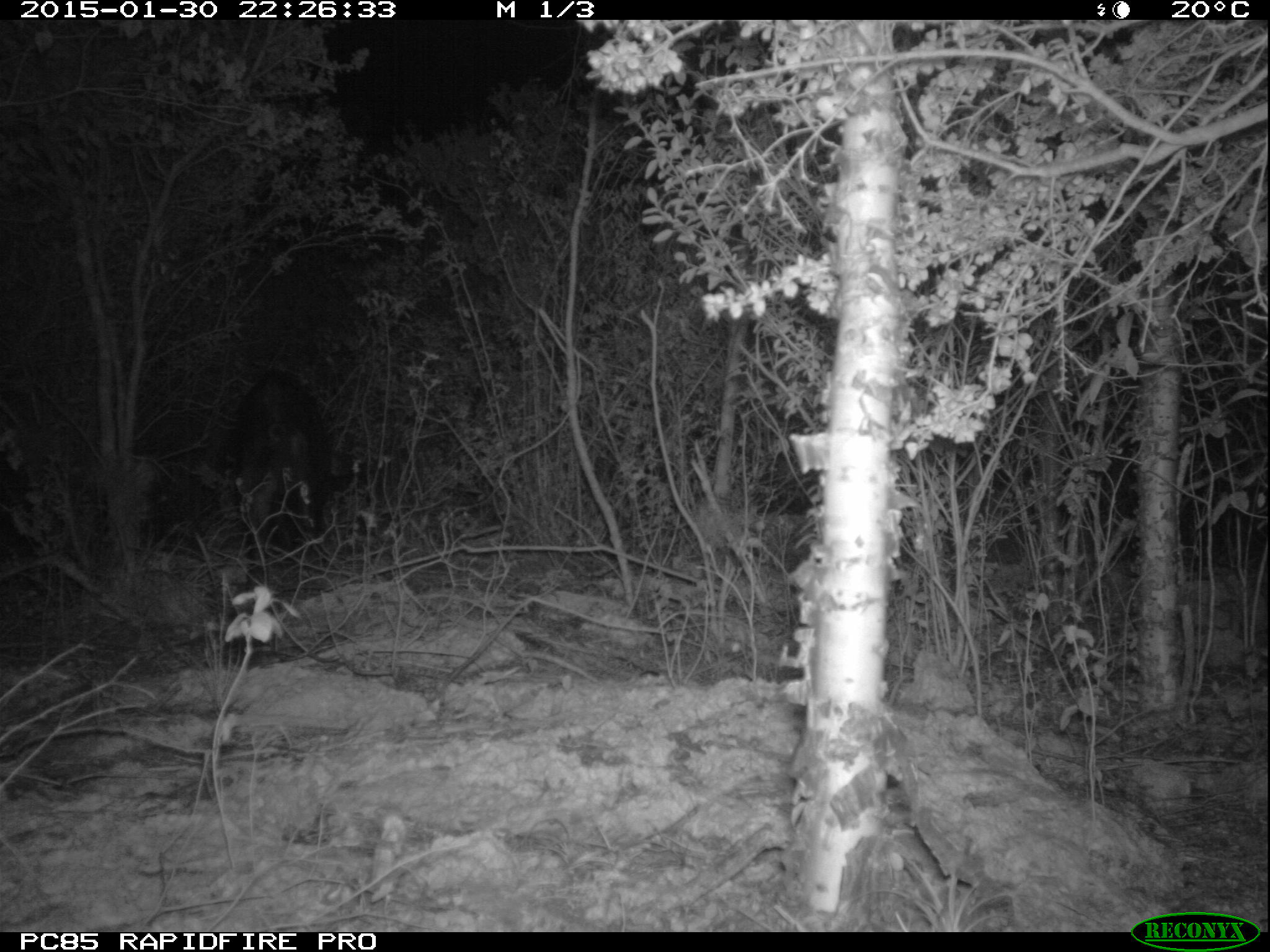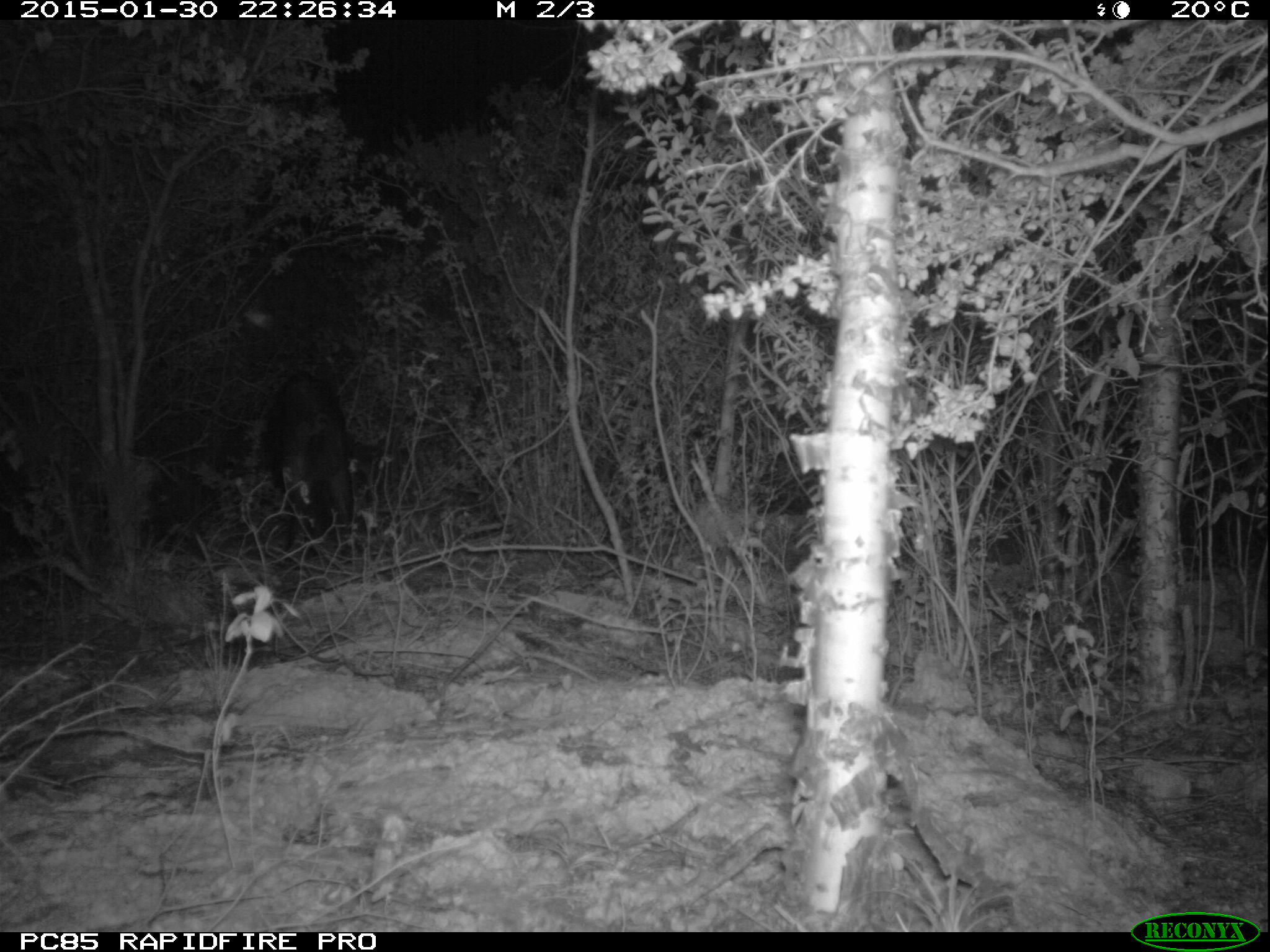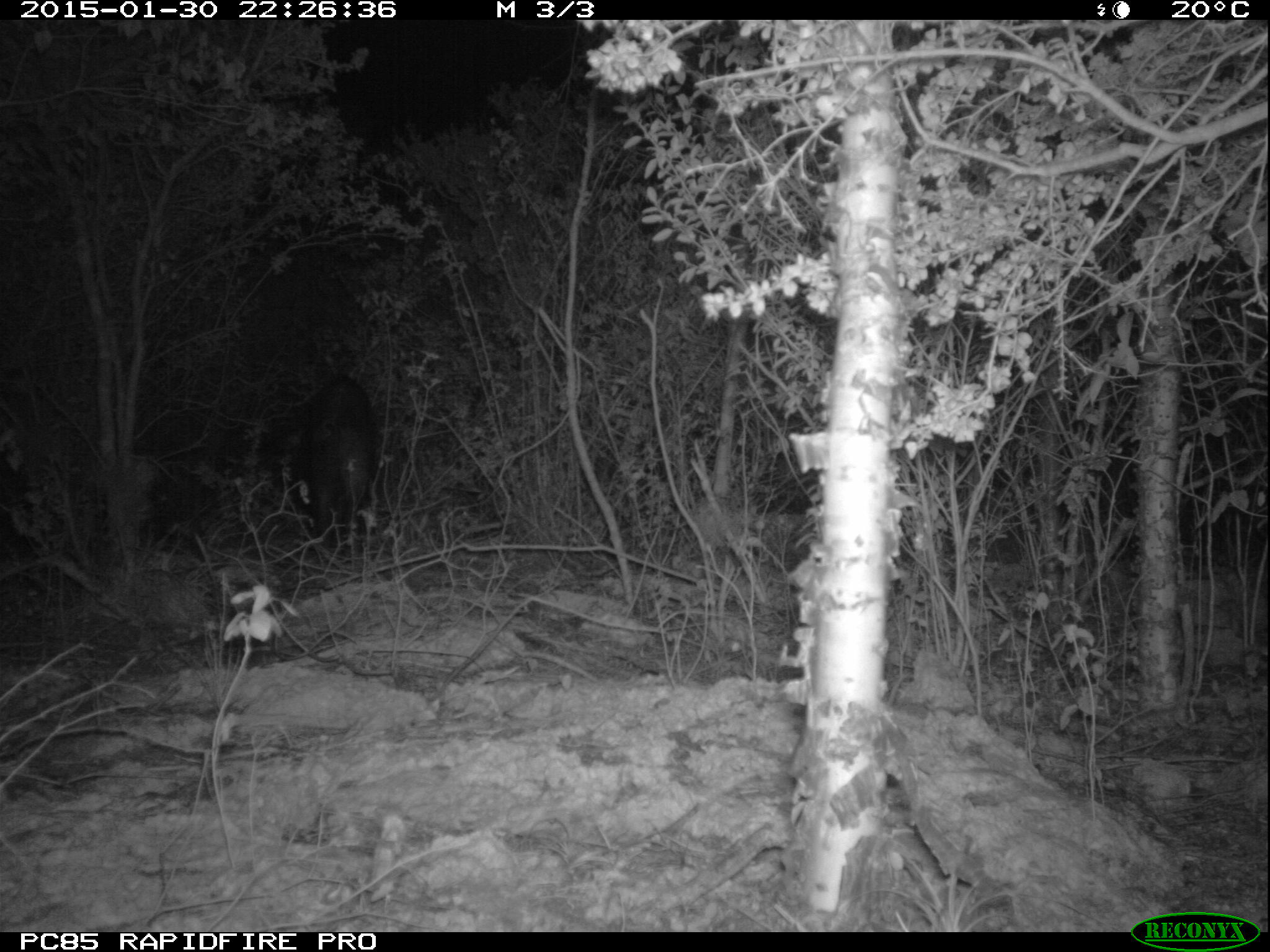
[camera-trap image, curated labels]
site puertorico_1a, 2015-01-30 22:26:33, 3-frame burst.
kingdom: Animalia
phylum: Chordata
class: Mammalia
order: Artiodactyla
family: Suidae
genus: Sus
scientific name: Sus scrofa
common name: pig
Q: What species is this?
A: Pig (Sus scrofa).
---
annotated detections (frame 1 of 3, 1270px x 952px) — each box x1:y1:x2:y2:
pig: 215:361:358:544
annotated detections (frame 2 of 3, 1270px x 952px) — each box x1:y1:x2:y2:
pig: 256:369:354:556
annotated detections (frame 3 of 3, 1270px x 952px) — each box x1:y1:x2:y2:
pig: 255:375:399:549